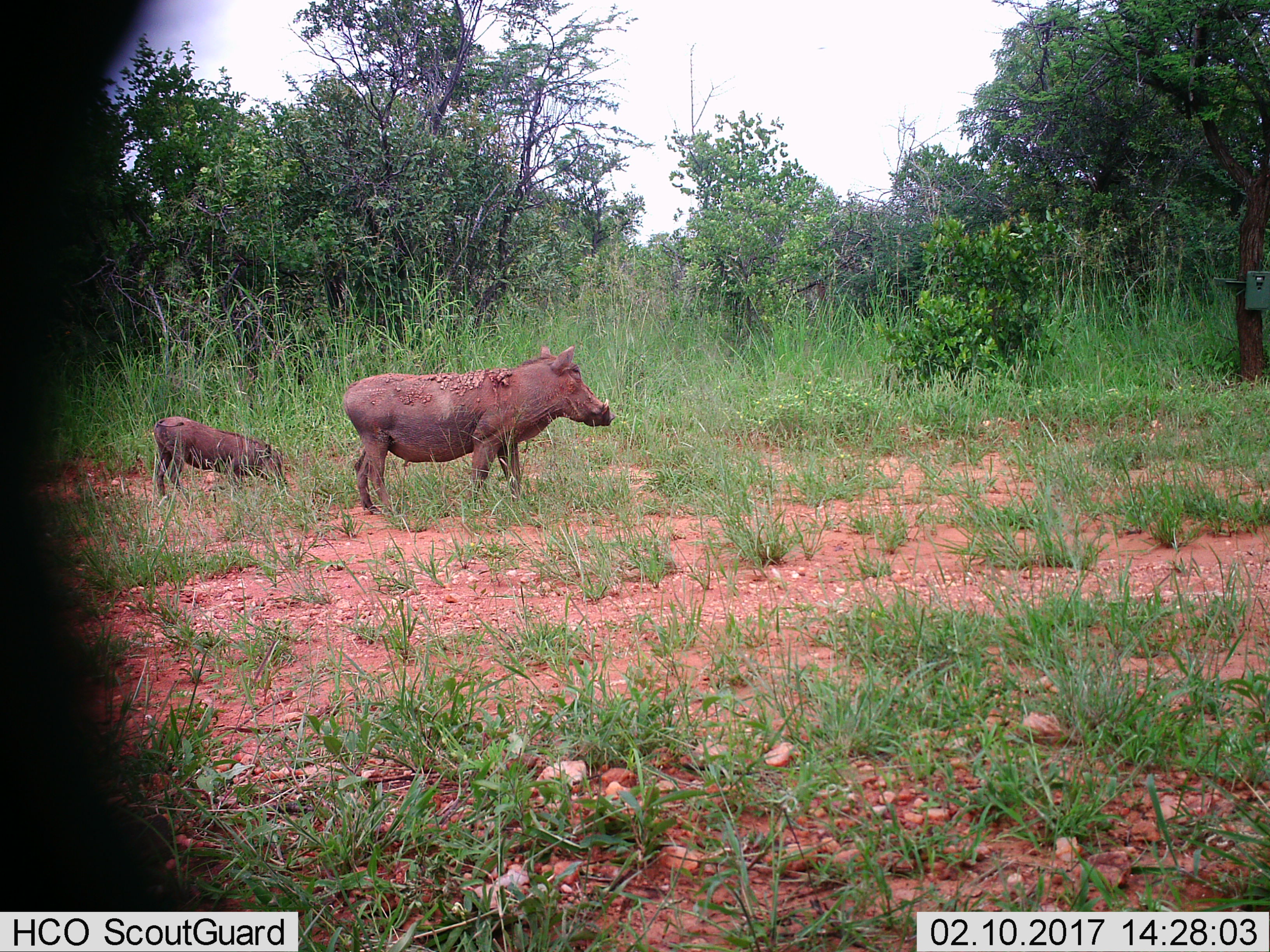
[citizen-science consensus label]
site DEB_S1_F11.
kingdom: Animalia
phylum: Chordata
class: Mammalia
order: Artiodactyla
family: Suidae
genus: Phacochoerus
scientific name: Phacochoerus africanus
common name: warthog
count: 2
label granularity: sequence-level